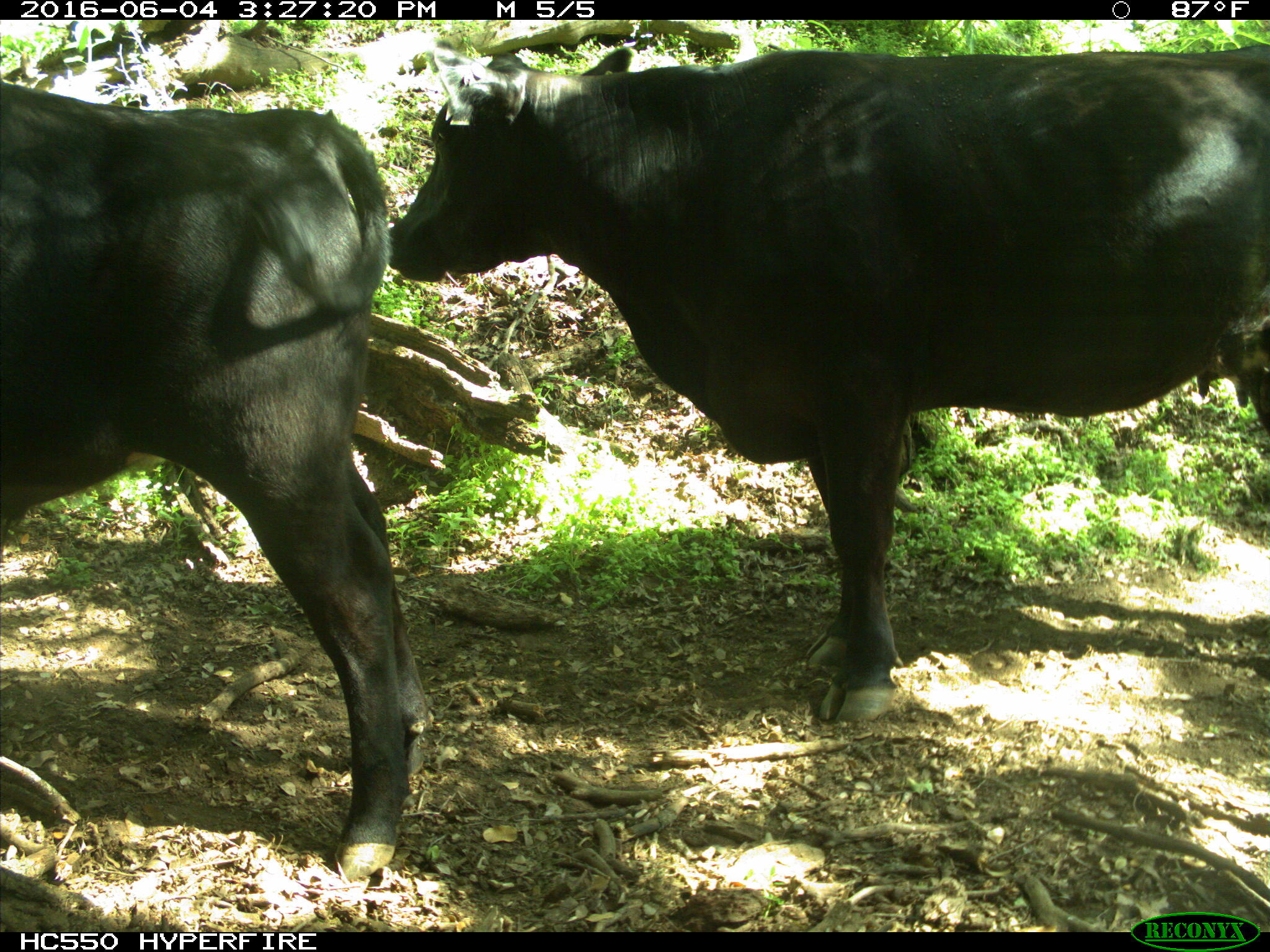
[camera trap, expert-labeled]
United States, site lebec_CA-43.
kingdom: Animalia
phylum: Chordata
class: Mammalia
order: Artiodactyla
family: Bovidae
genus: Bos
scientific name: Bos taurus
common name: domestic cow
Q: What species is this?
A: Bos taurus (domestic cow).